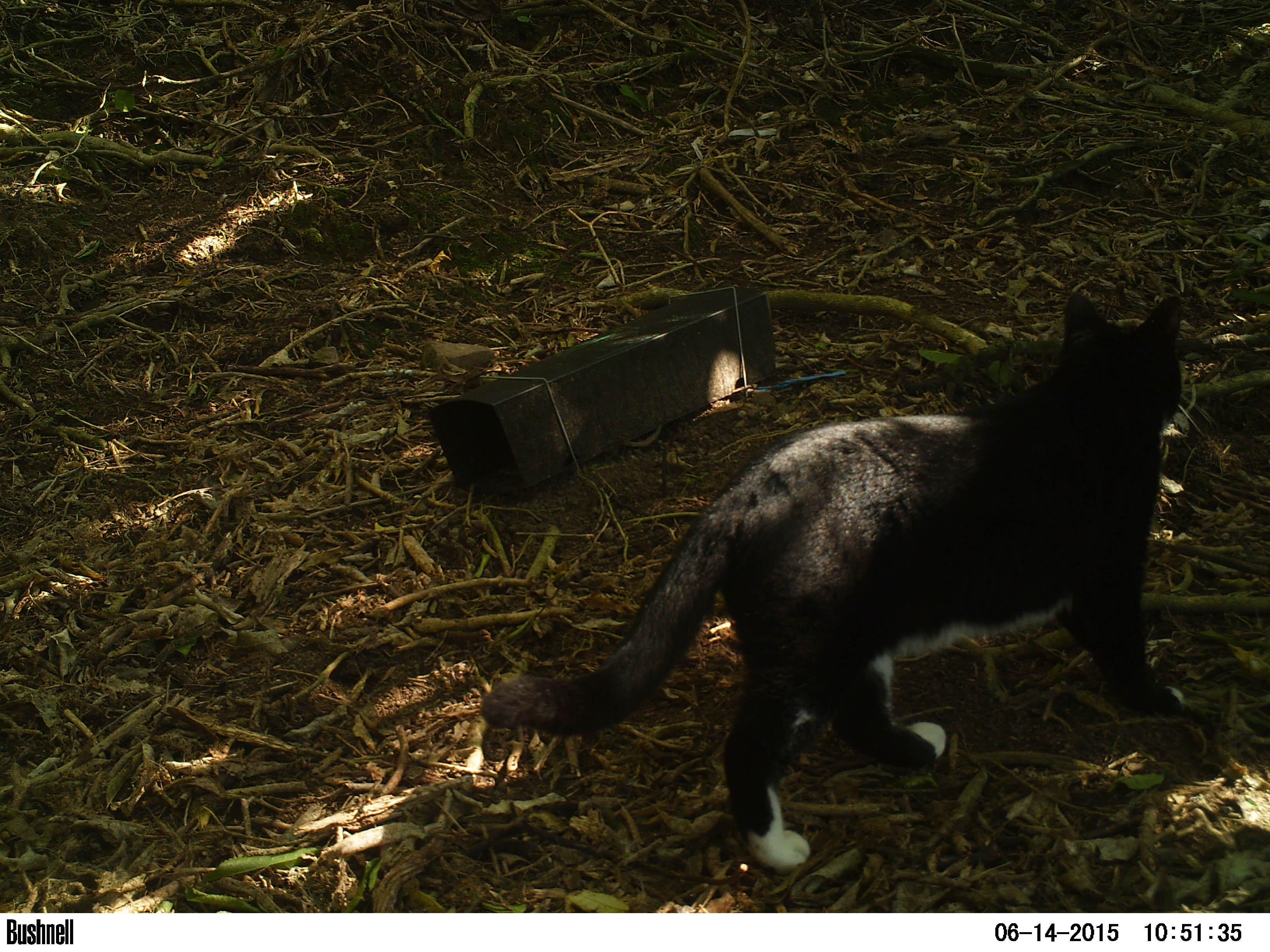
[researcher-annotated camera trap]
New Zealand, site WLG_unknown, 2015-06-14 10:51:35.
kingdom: Animalia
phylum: Chordata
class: Mammalia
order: Carnivora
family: Felidae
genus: Felis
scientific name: Felis catus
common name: domestic cat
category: cat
Cat (domestic cat) (Felis catus).